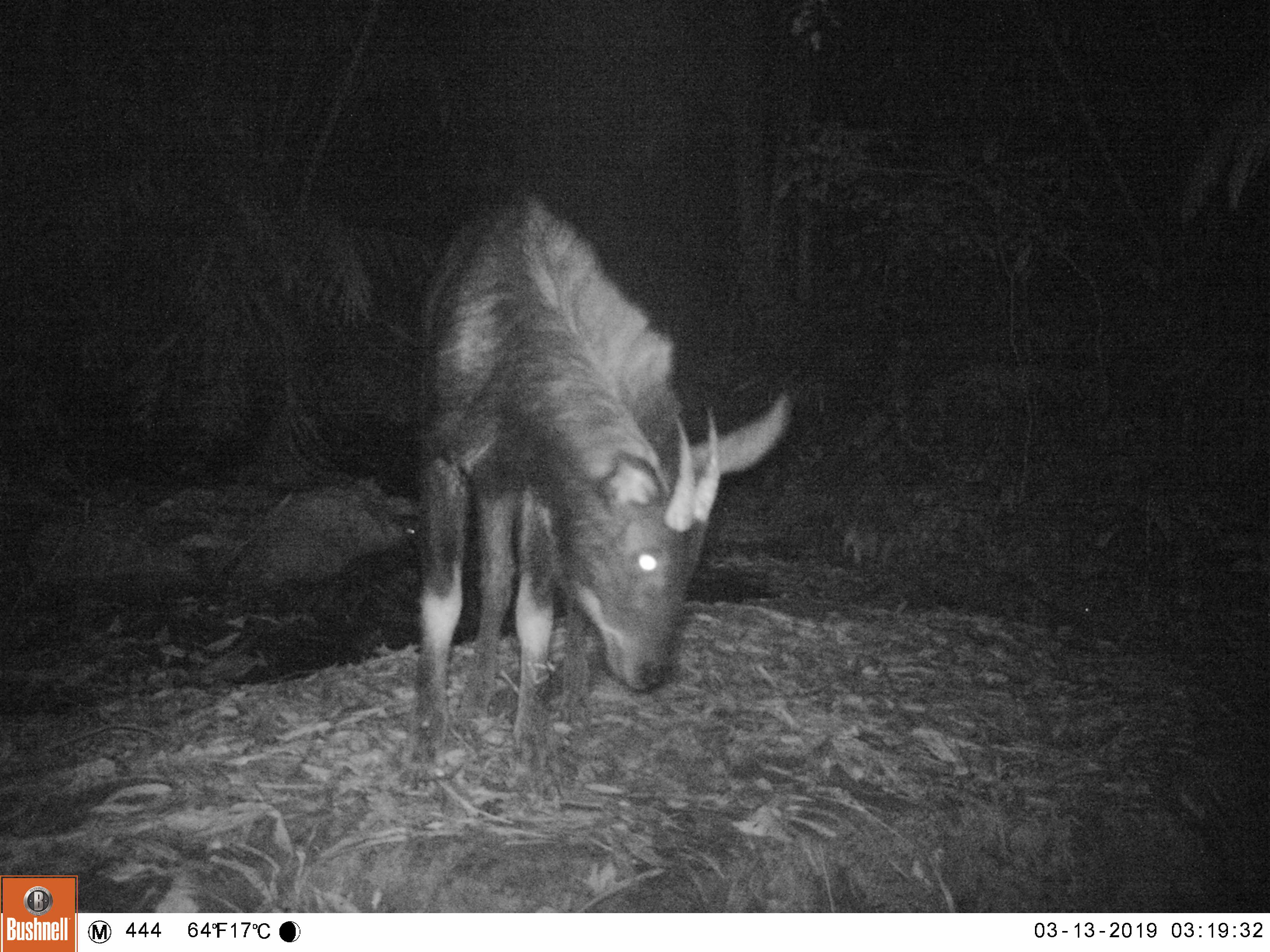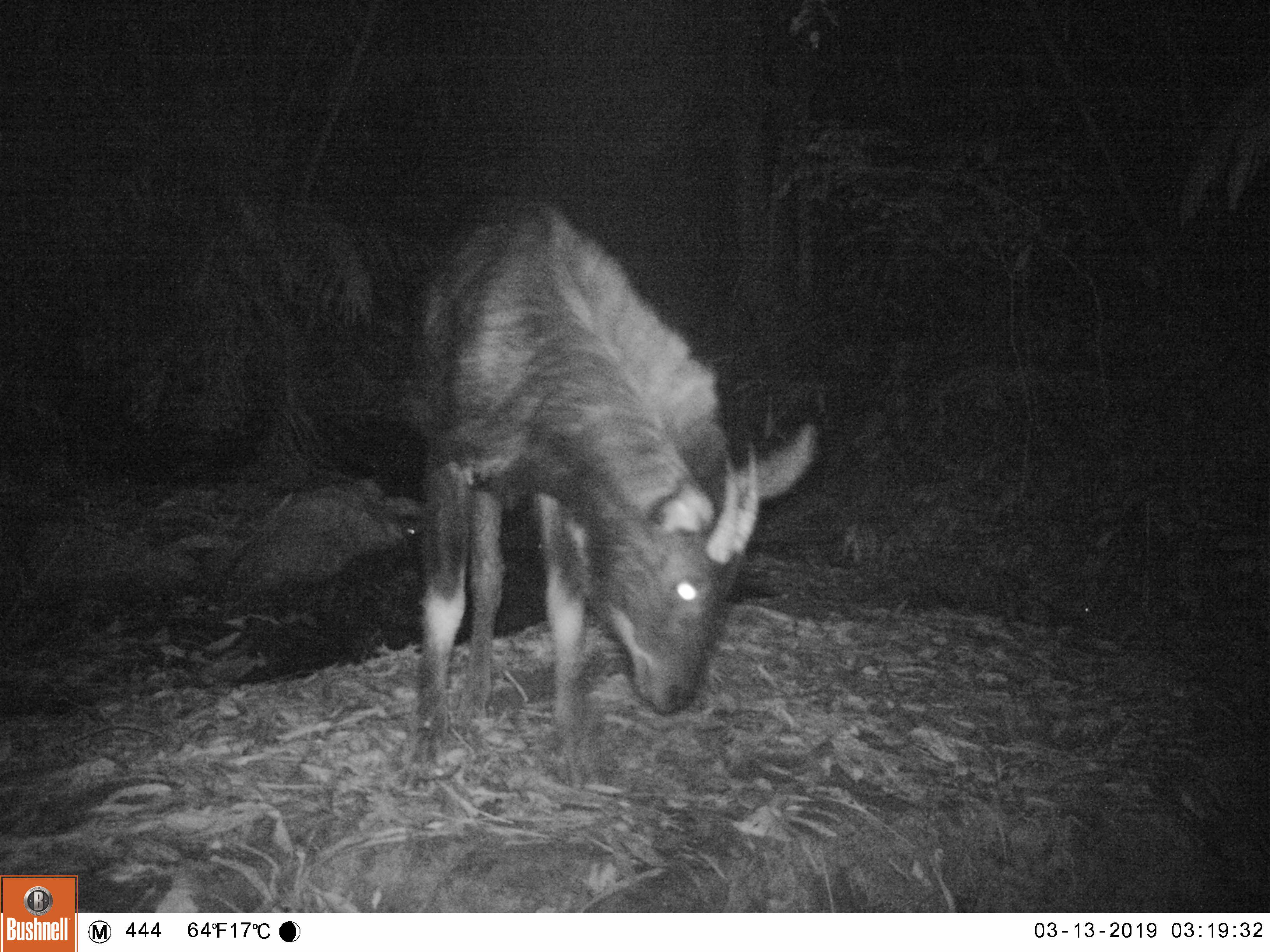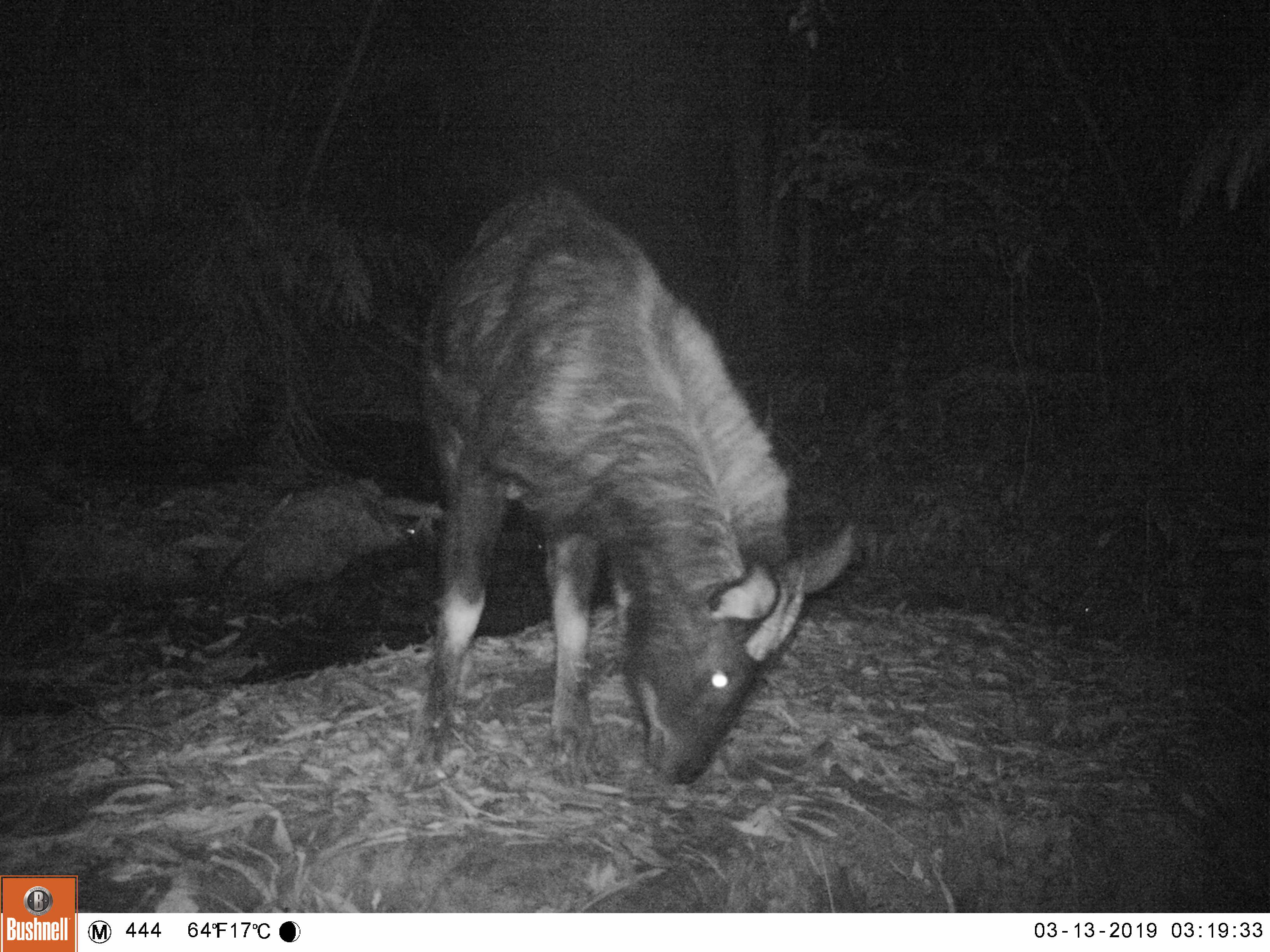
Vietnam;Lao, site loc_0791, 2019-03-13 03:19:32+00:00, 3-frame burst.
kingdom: Animalia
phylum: Chordata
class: Mammalia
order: Artiodactyla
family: Bovidae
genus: Capricornis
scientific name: Capricornis sumatraensis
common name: chinese serow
Chinese serow (Capricornis sumatraensis). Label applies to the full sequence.